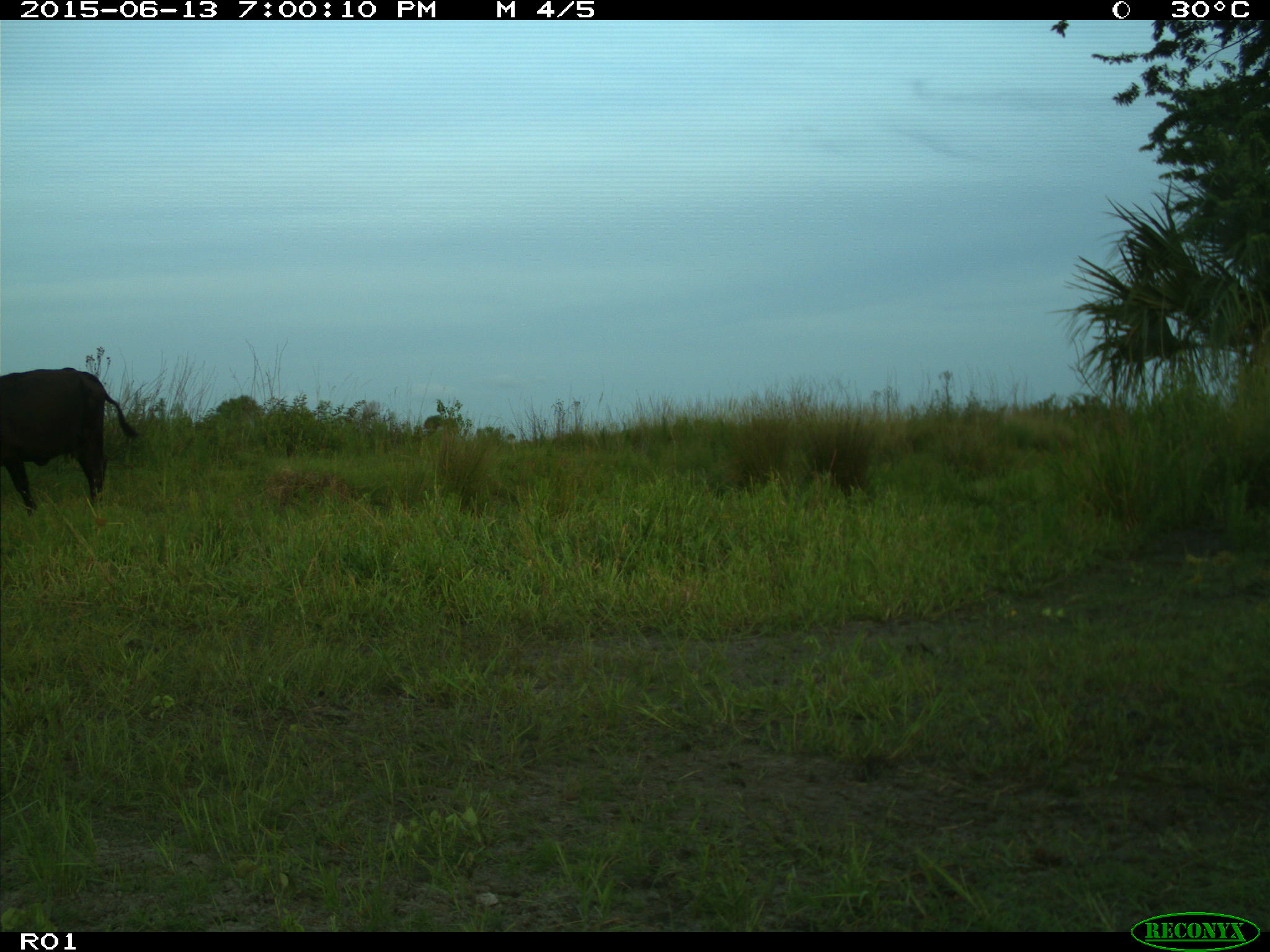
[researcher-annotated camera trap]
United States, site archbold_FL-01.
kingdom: Animalia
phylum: Chordata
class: Mammalia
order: Artiodactyla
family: Bovidae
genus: Bos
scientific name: Bos taurus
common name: domestic cow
Bos taurus (domestic cow).